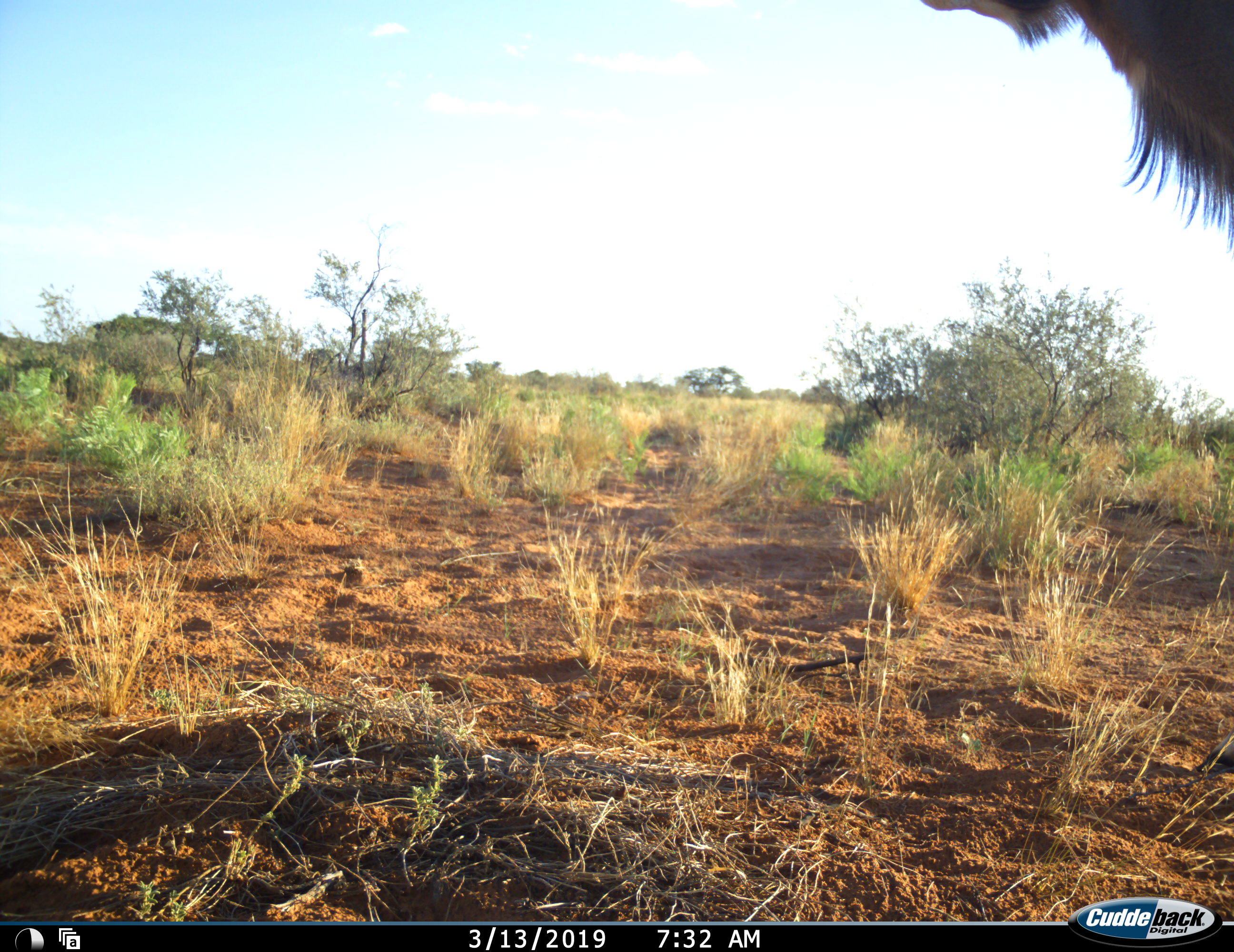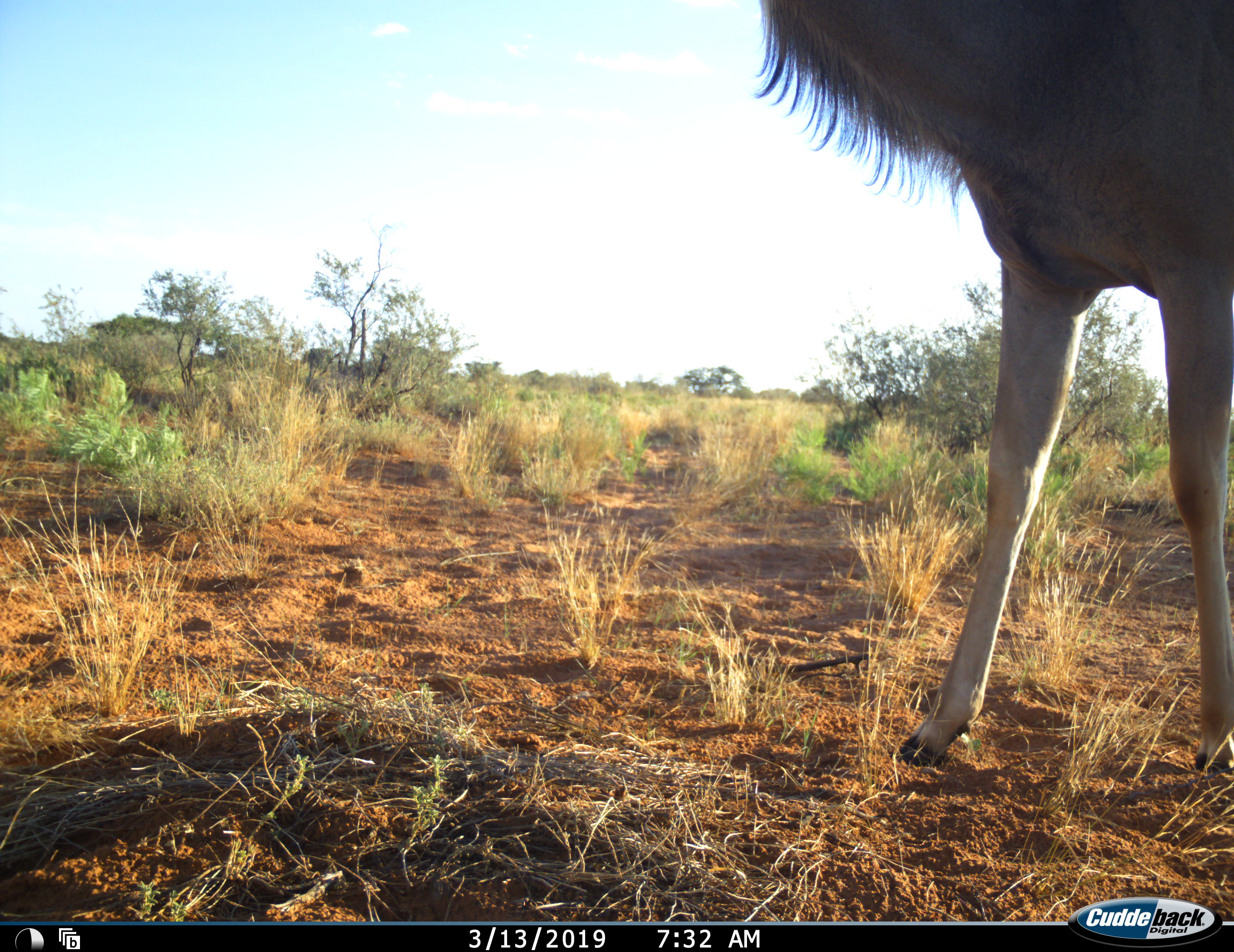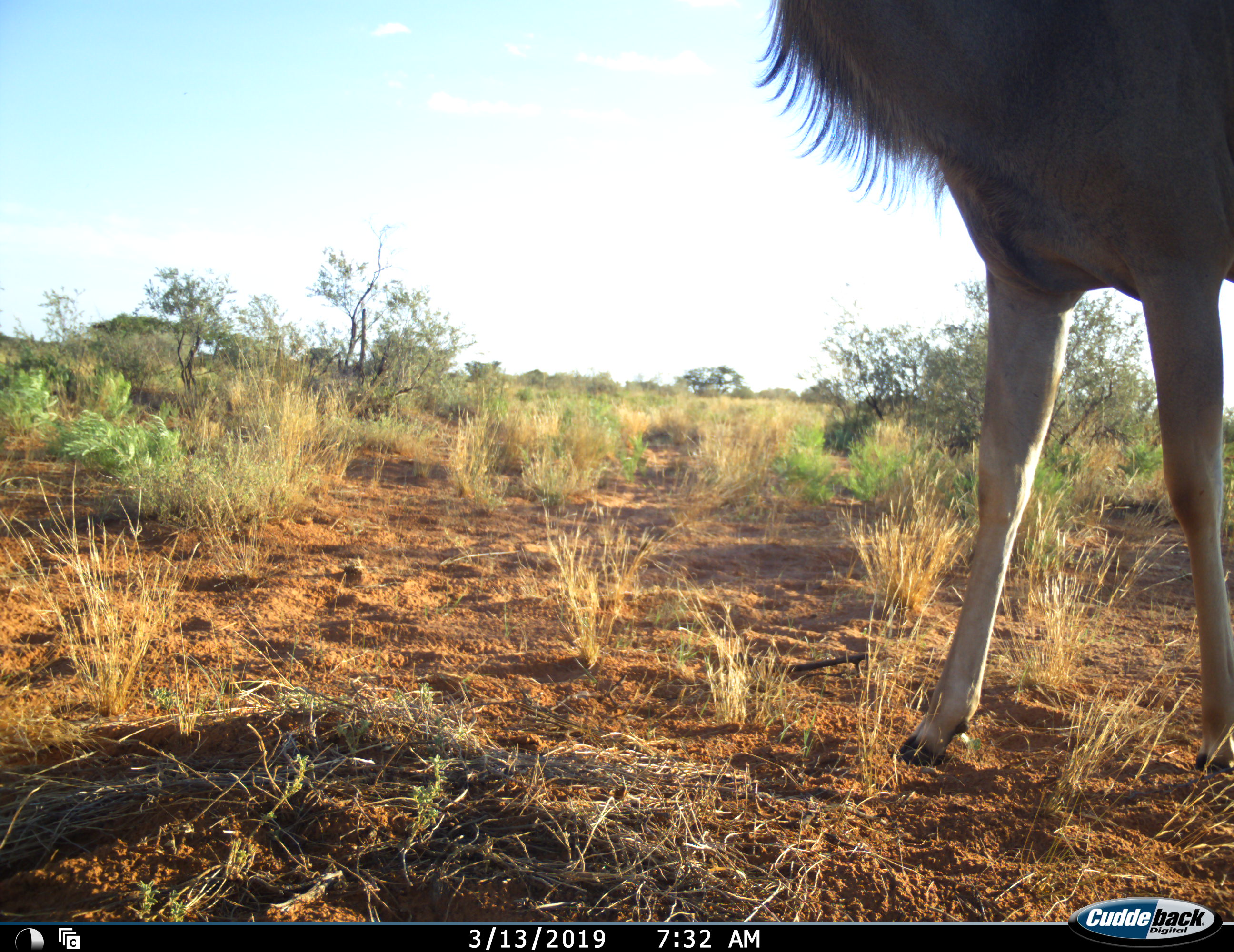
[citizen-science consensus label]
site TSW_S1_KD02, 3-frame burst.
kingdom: Animalia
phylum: Chordata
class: Mammalia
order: Artiodactyla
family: Bovidae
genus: Tragelaphus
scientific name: Tragelaphus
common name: kudu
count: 1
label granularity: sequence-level